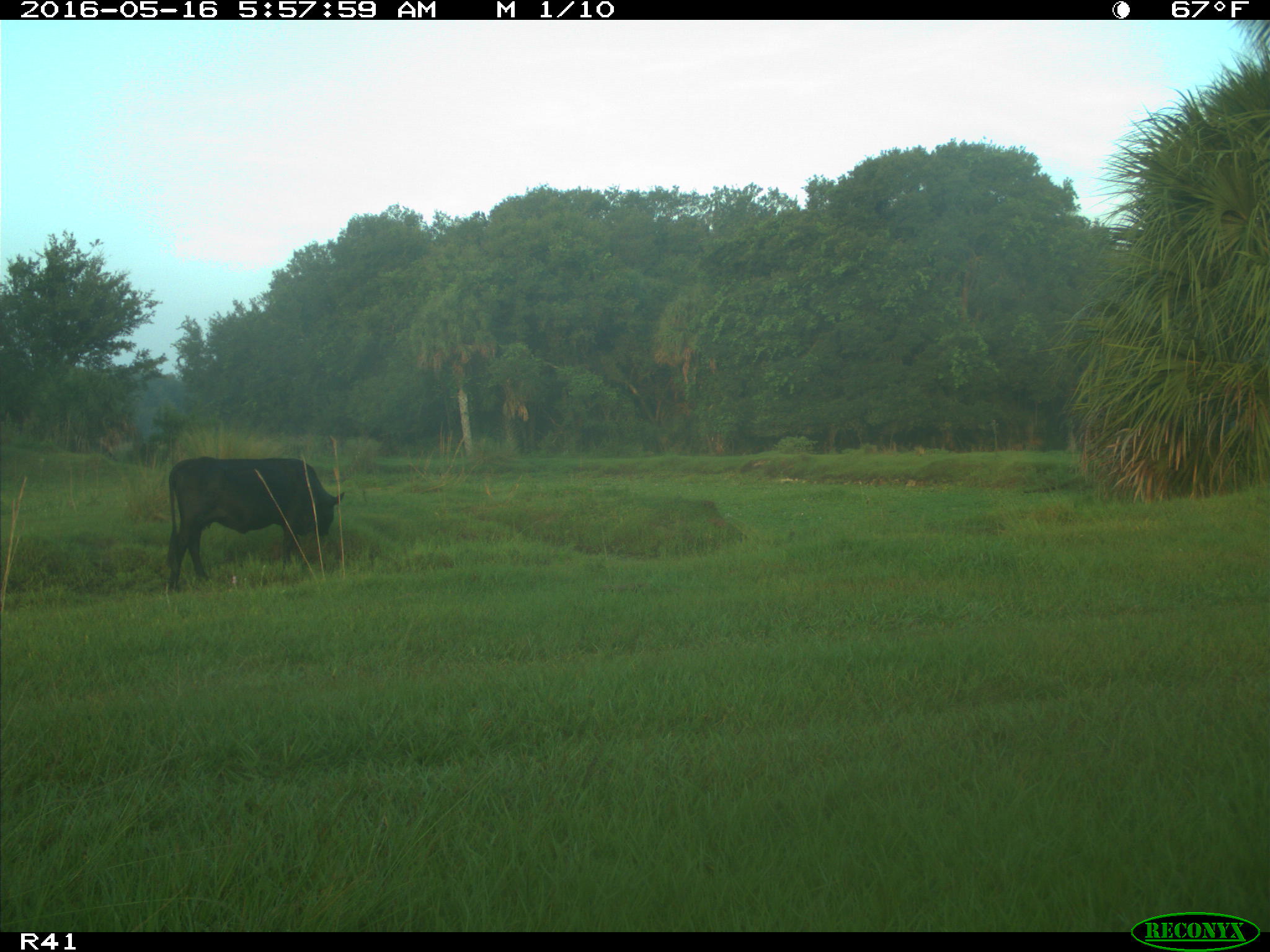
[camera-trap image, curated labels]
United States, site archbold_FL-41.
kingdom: Animalia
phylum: Chordata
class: Mammalia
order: Artiodactyla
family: Bovidae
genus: Bos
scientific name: Bos taurus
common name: domestic cow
Bos taurus (domestic cow).